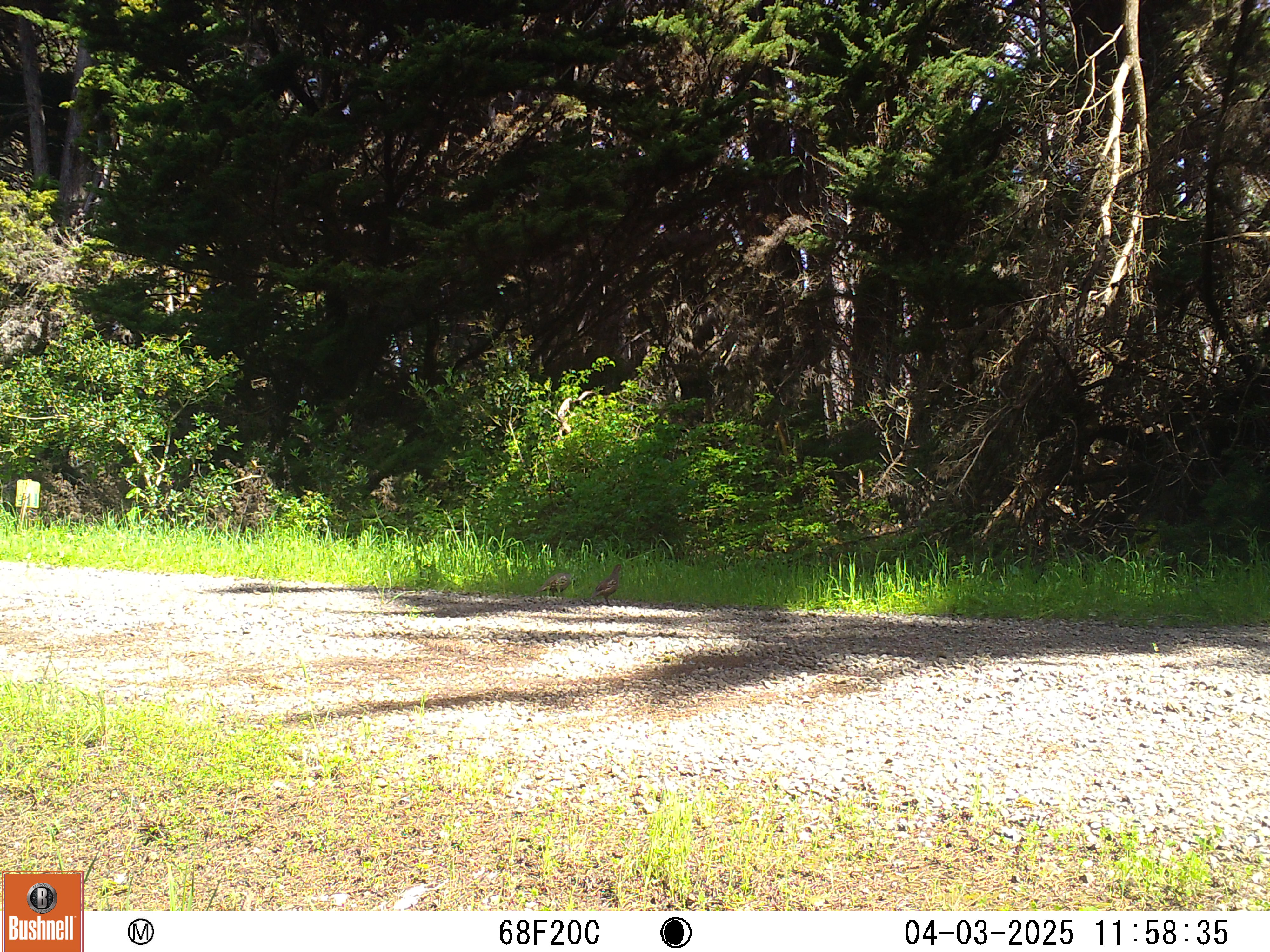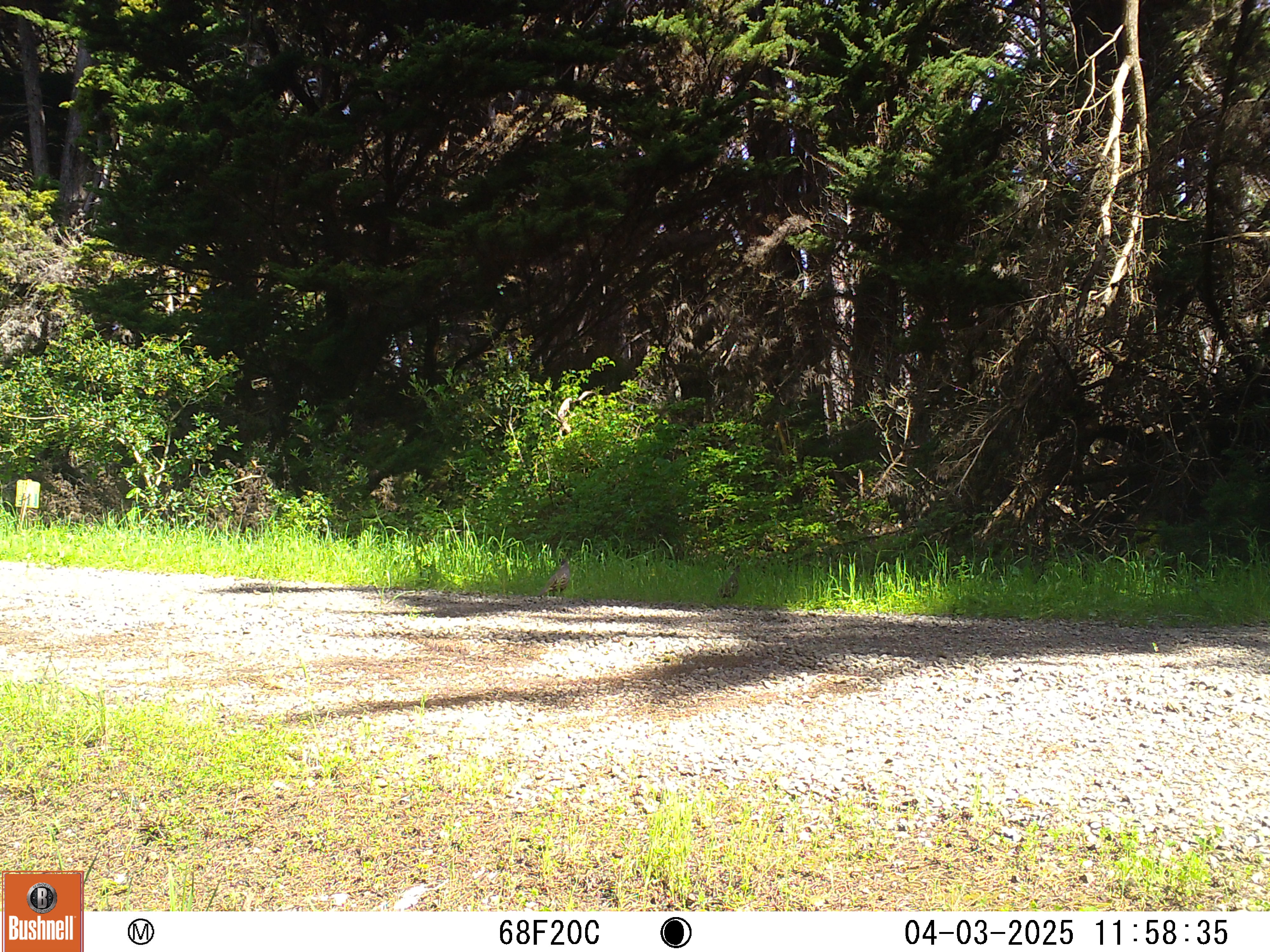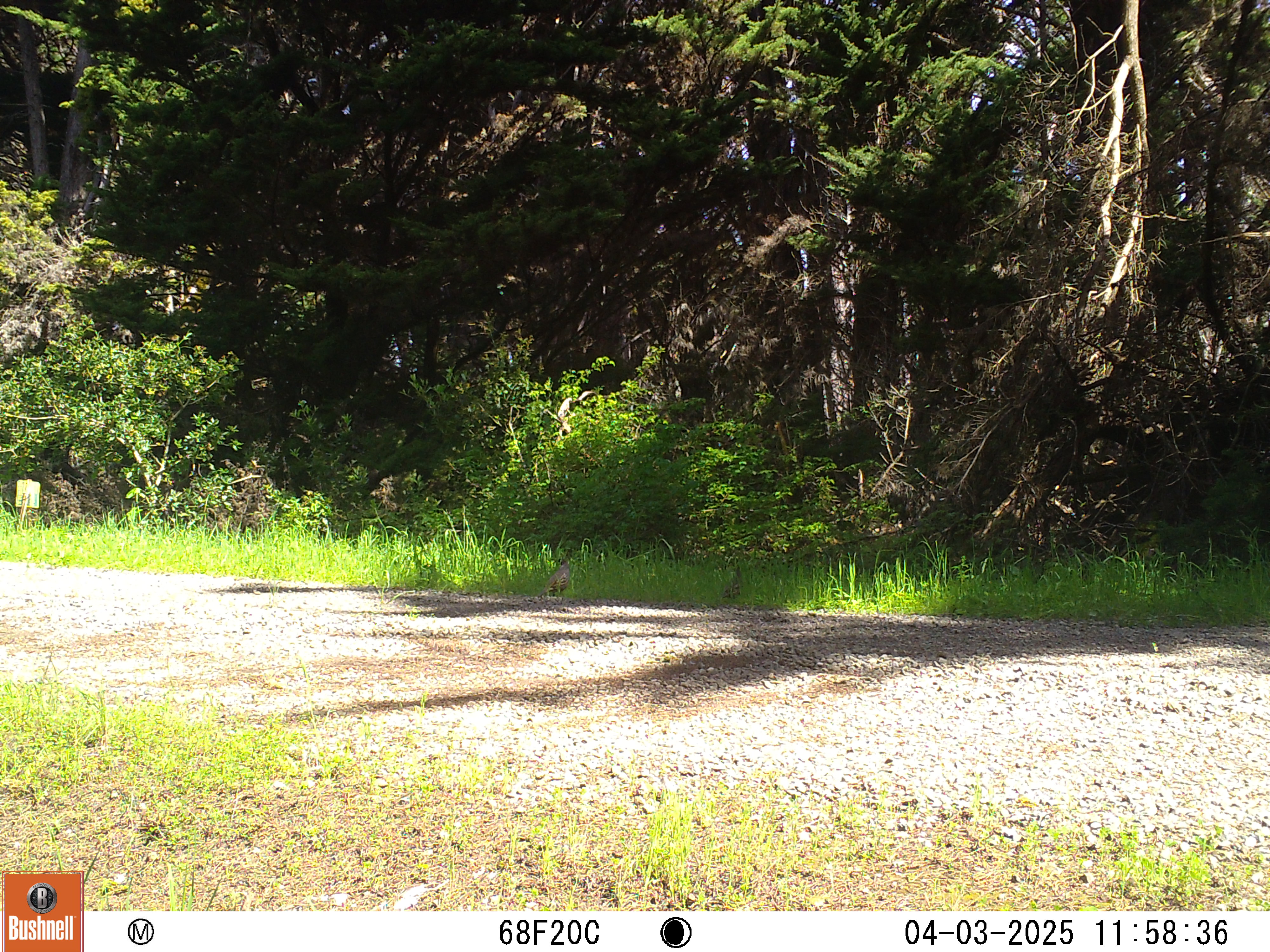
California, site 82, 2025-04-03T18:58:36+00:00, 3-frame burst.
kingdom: Animalia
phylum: Chordata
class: Aves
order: Galliformes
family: Odontophoridae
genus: Callipepla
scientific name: Callipepla californica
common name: california quail